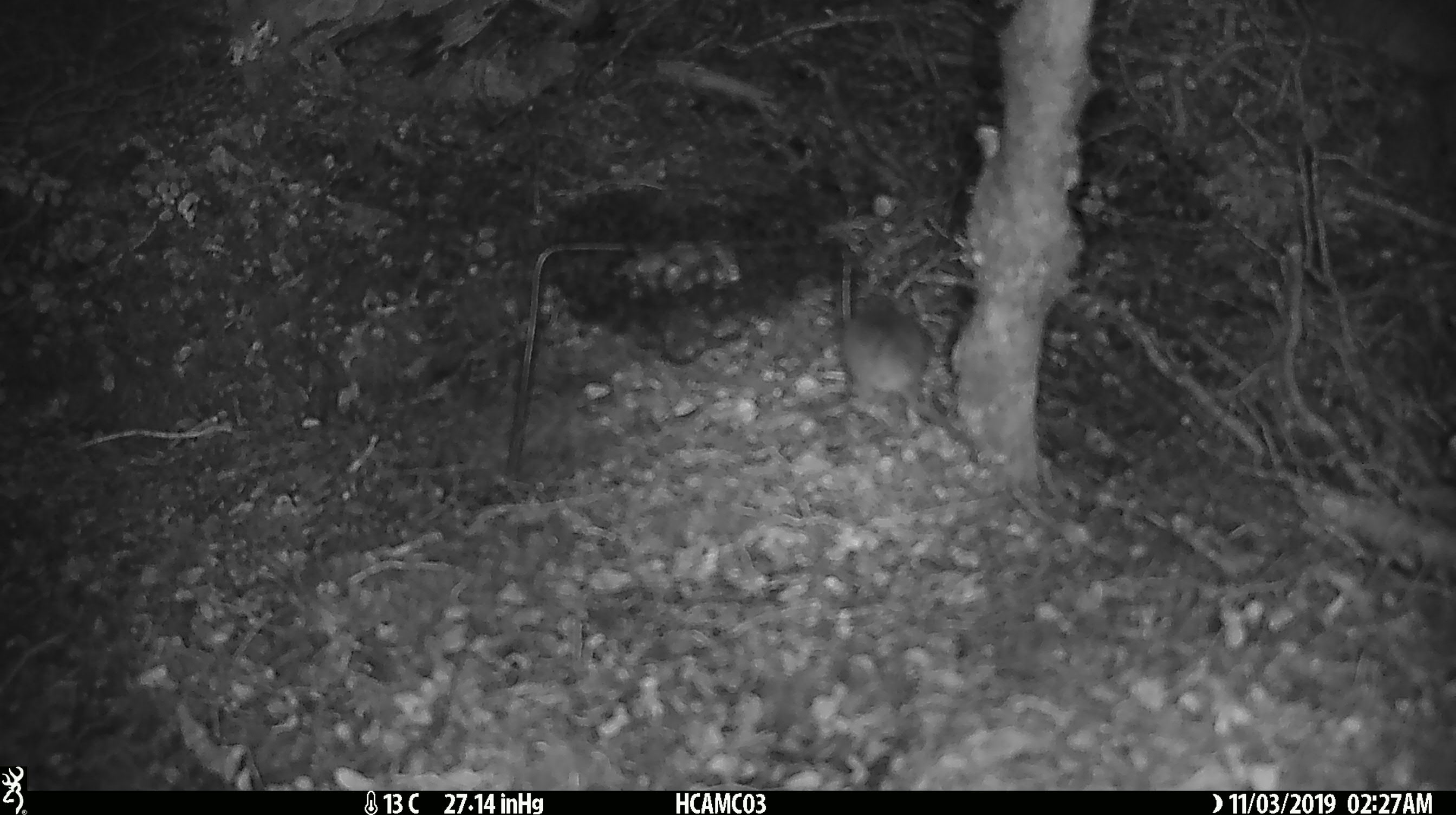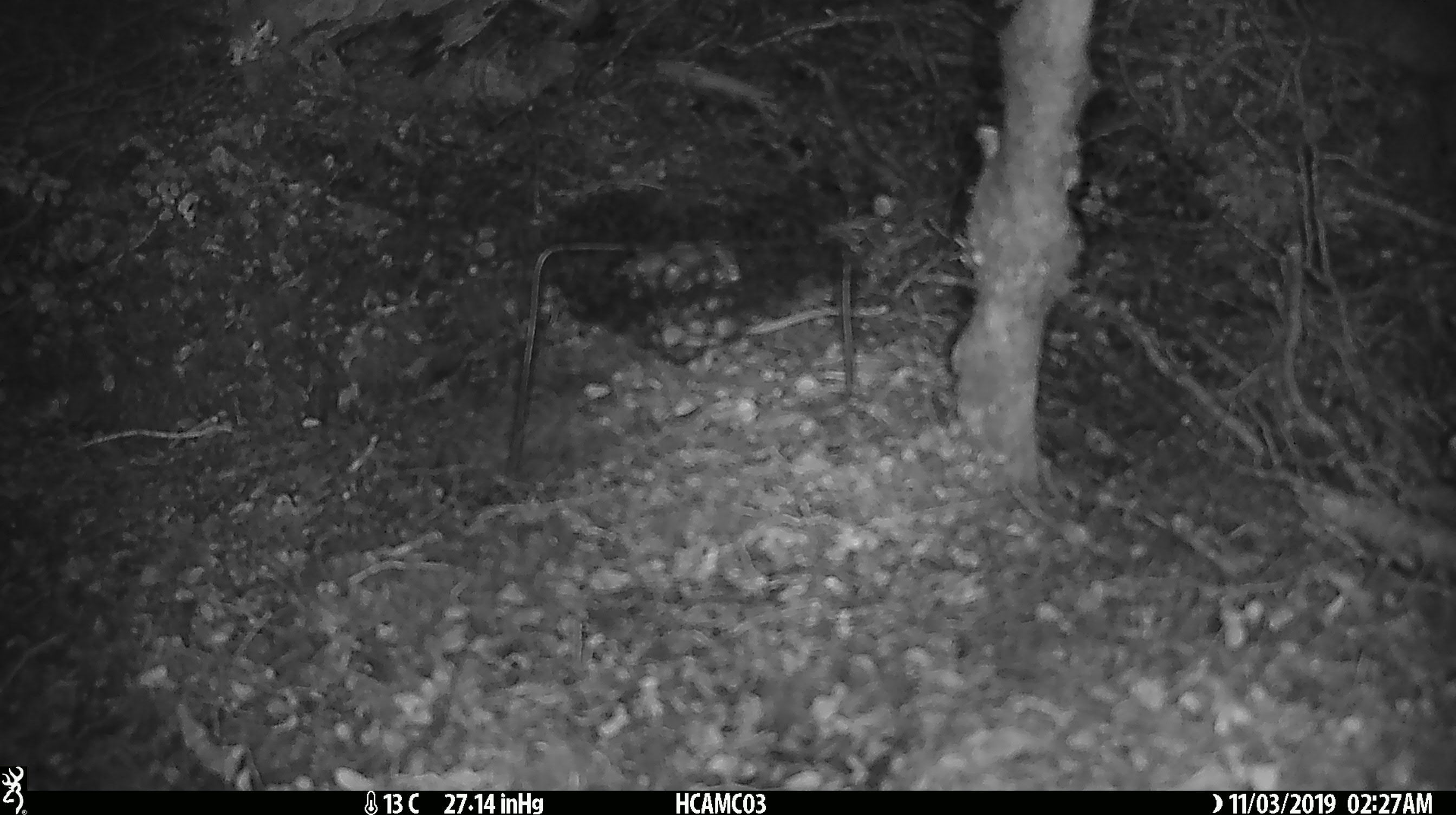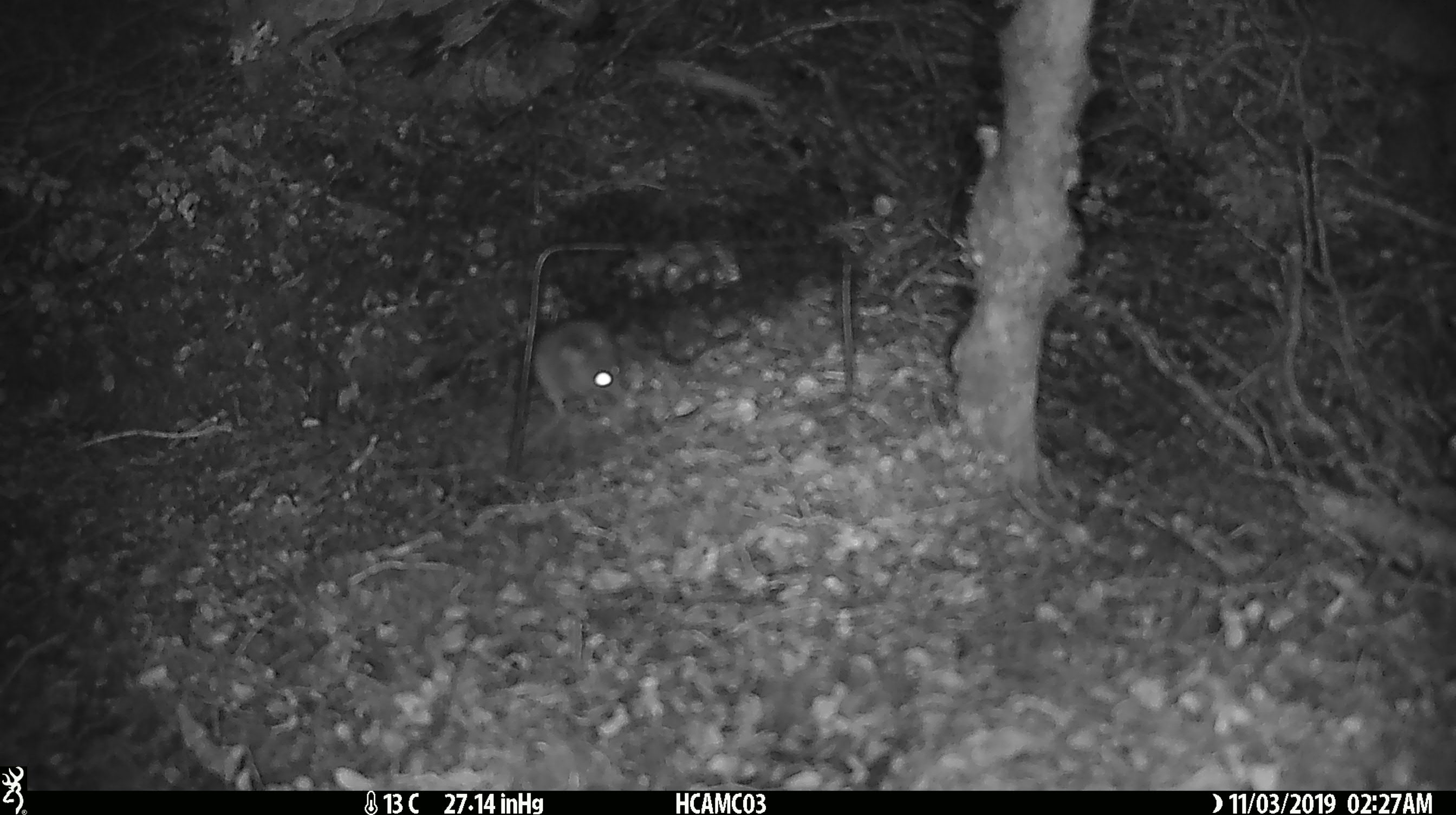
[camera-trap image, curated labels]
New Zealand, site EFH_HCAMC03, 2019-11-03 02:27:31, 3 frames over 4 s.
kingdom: Animalia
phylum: Chordata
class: Mammalia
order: Rodentia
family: Muridae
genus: Mus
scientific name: Mus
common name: mouse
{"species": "mouse (Mus)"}